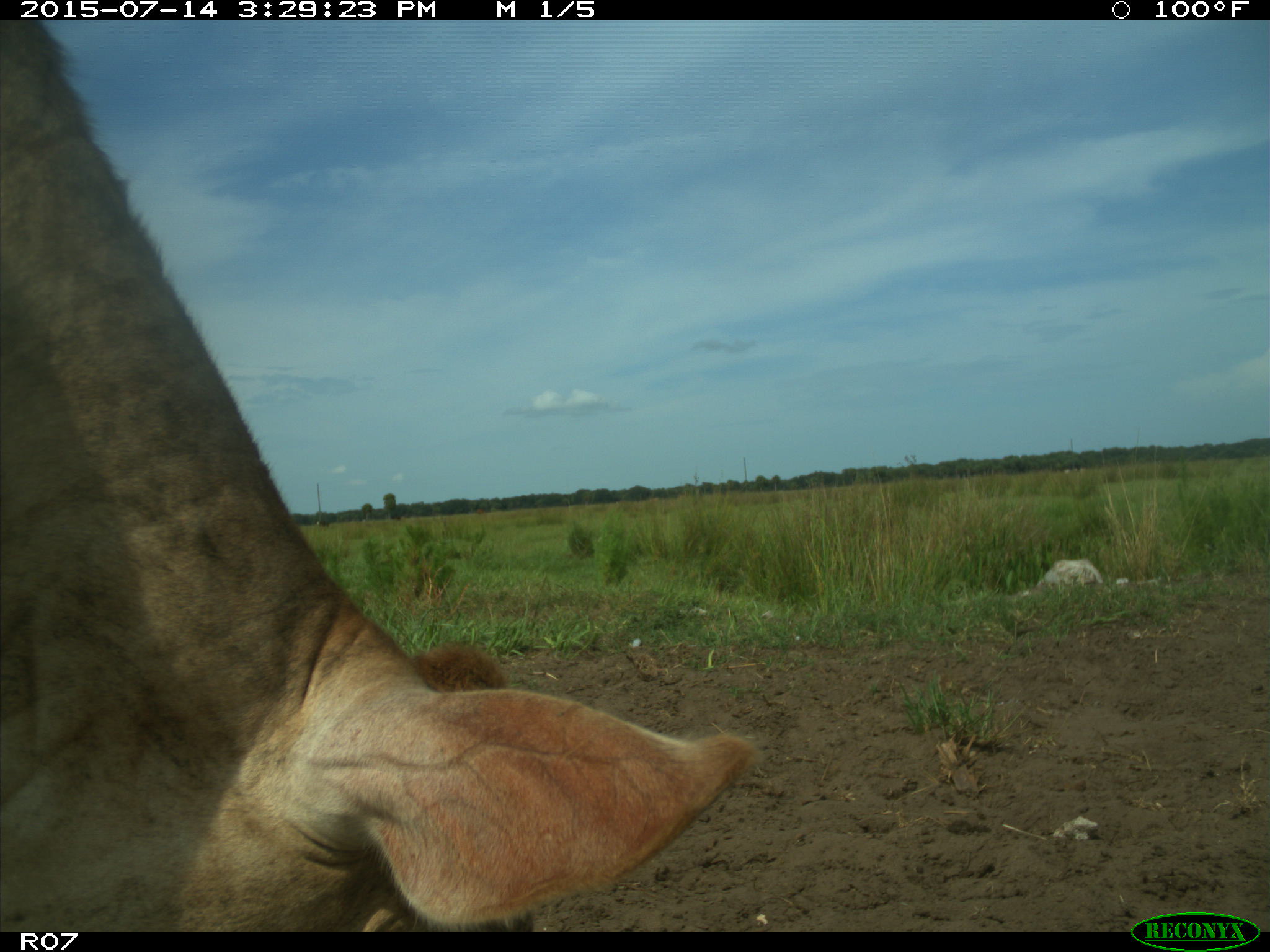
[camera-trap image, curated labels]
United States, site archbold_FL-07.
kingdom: Animalia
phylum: Chordata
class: Mammalia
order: Artiodactyla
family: Bovidae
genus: Bos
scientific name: Bos taurus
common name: domestic cow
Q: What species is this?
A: Bos taurus (domestic cow).